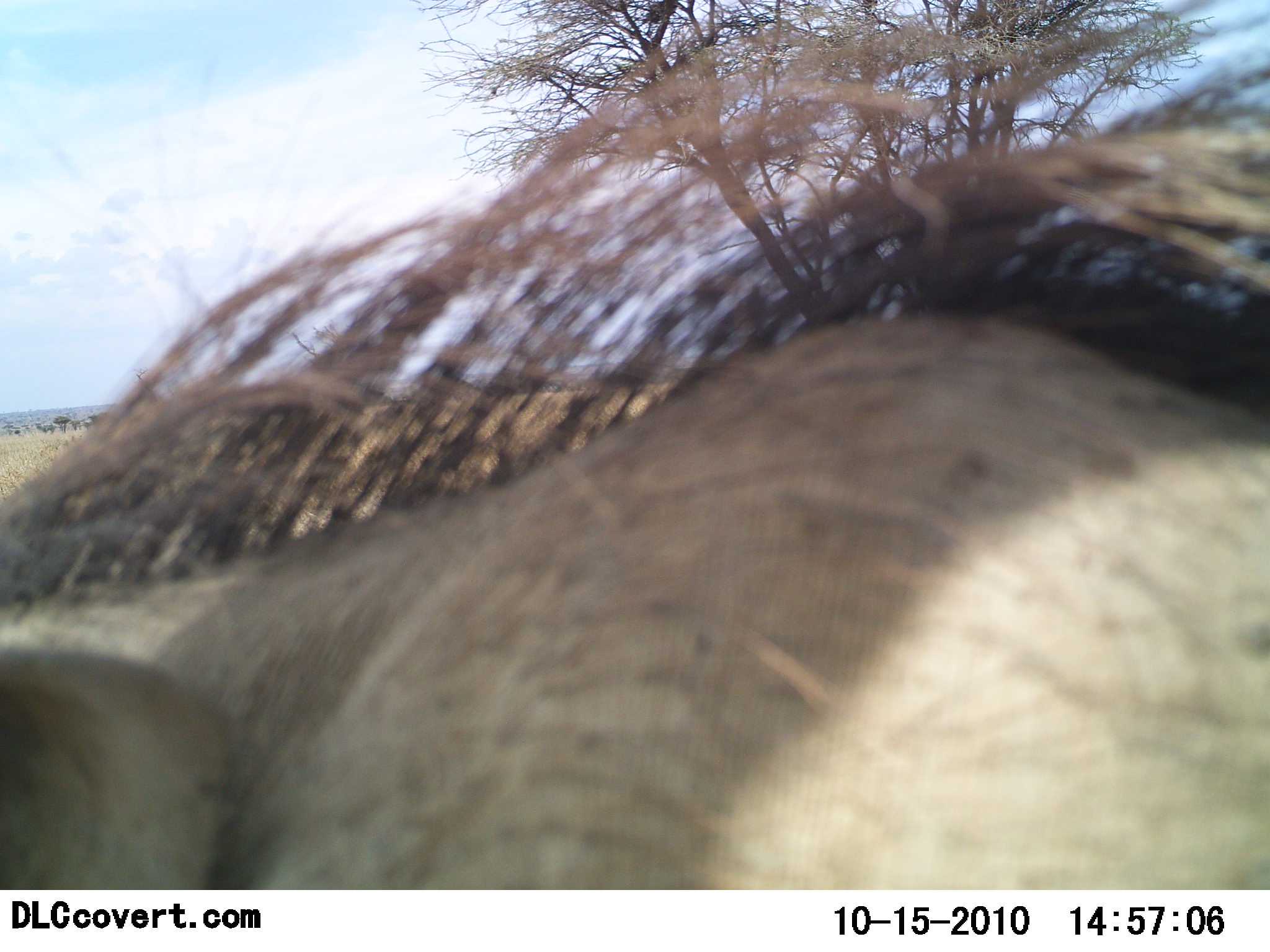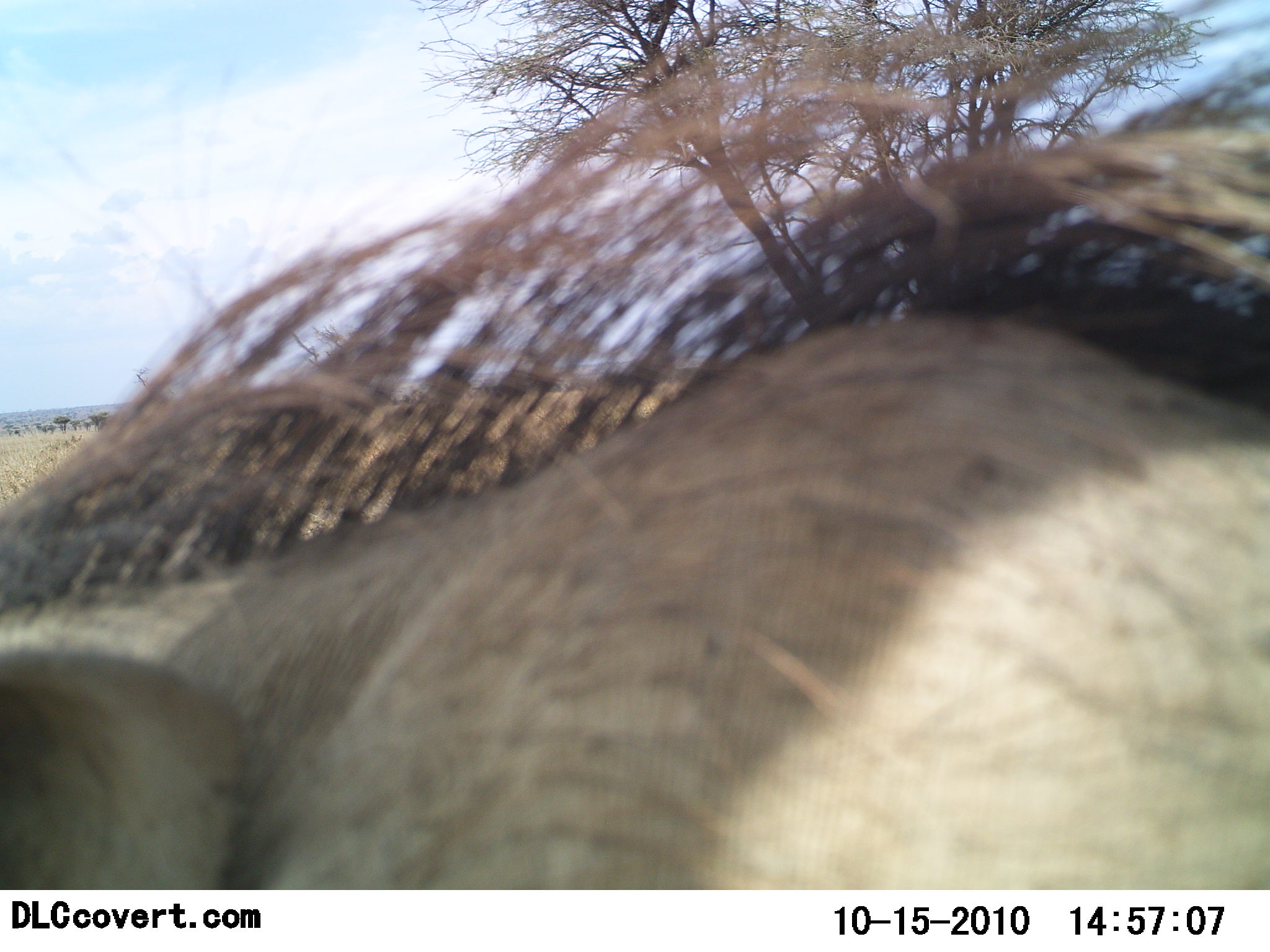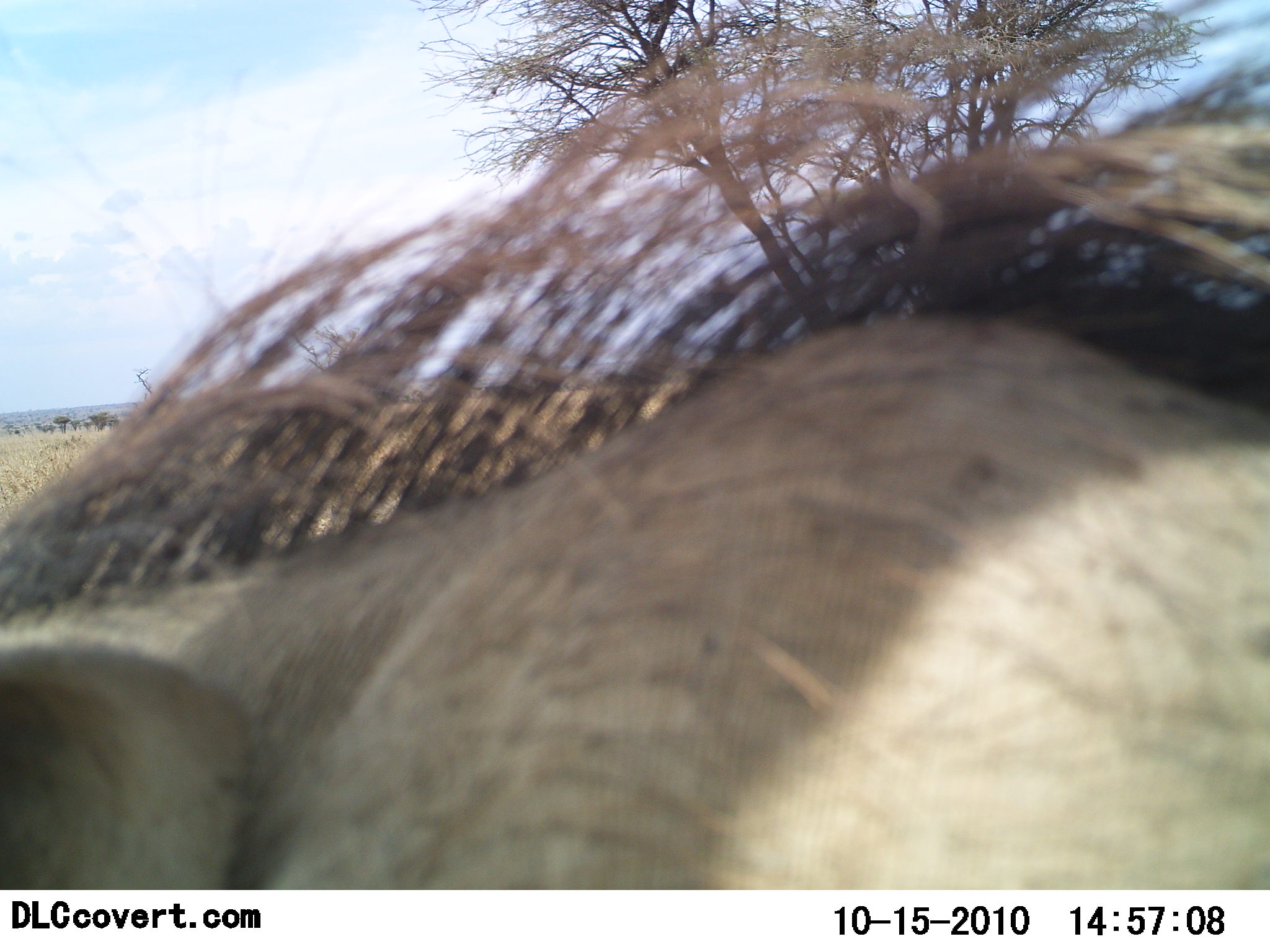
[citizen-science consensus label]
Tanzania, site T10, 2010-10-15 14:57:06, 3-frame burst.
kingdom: Animalia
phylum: Chordata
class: Mammalia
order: Artiodactyla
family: Suidae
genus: Phacochoerus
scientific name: Phacochoerus africanus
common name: warthog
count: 1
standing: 89%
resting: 0%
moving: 0%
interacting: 0%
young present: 0%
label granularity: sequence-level